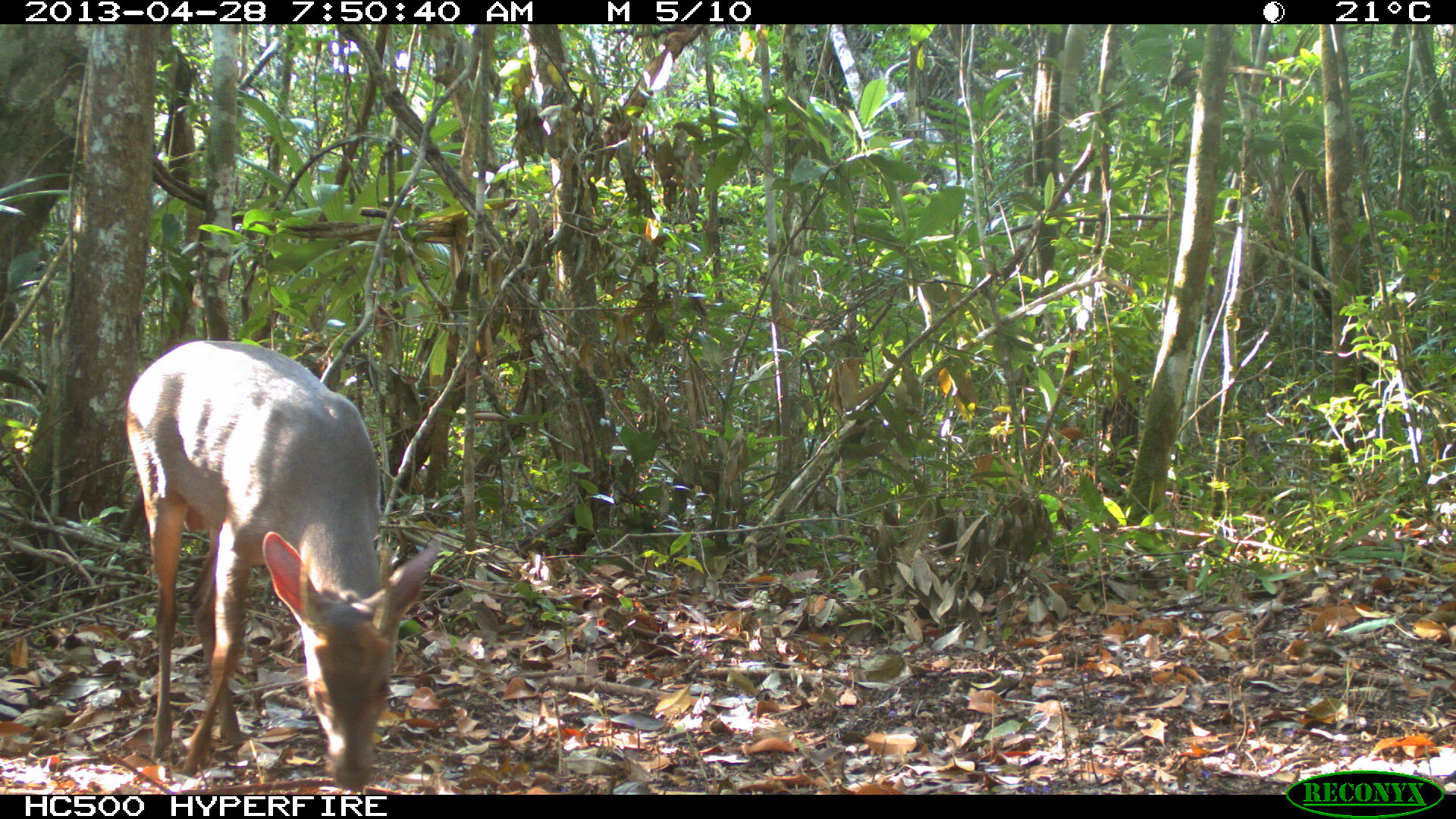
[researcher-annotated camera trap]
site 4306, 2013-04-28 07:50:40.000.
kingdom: Animalia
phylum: Chordata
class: Mammalia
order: Artiodactyla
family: Cervidae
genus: Odocoileus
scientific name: Odocoileus pandora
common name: yucatán brown brocket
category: mazama pandora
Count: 1.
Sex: male.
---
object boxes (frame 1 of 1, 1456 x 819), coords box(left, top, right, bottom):
mazama pandora: box(124, 339, 444, 792)